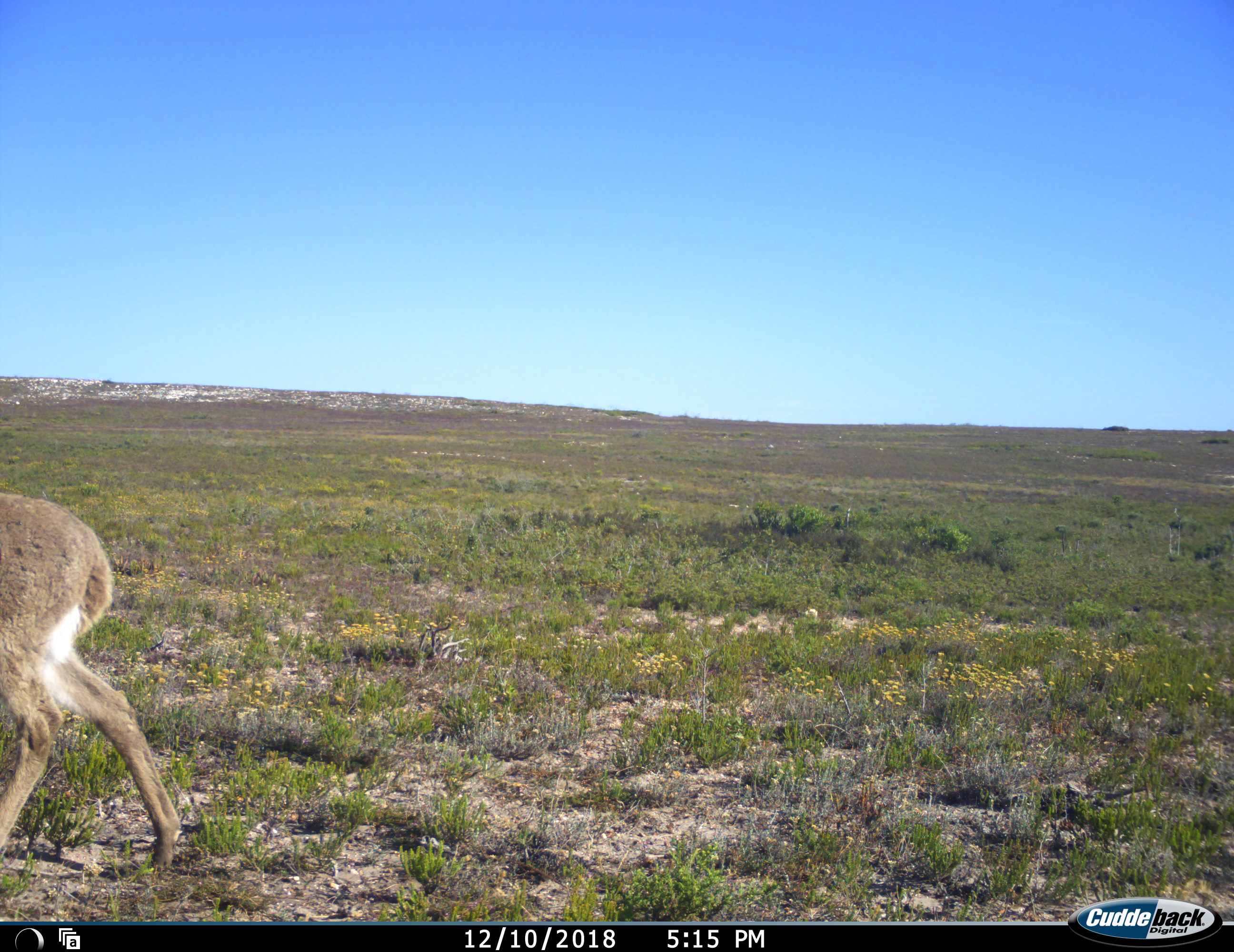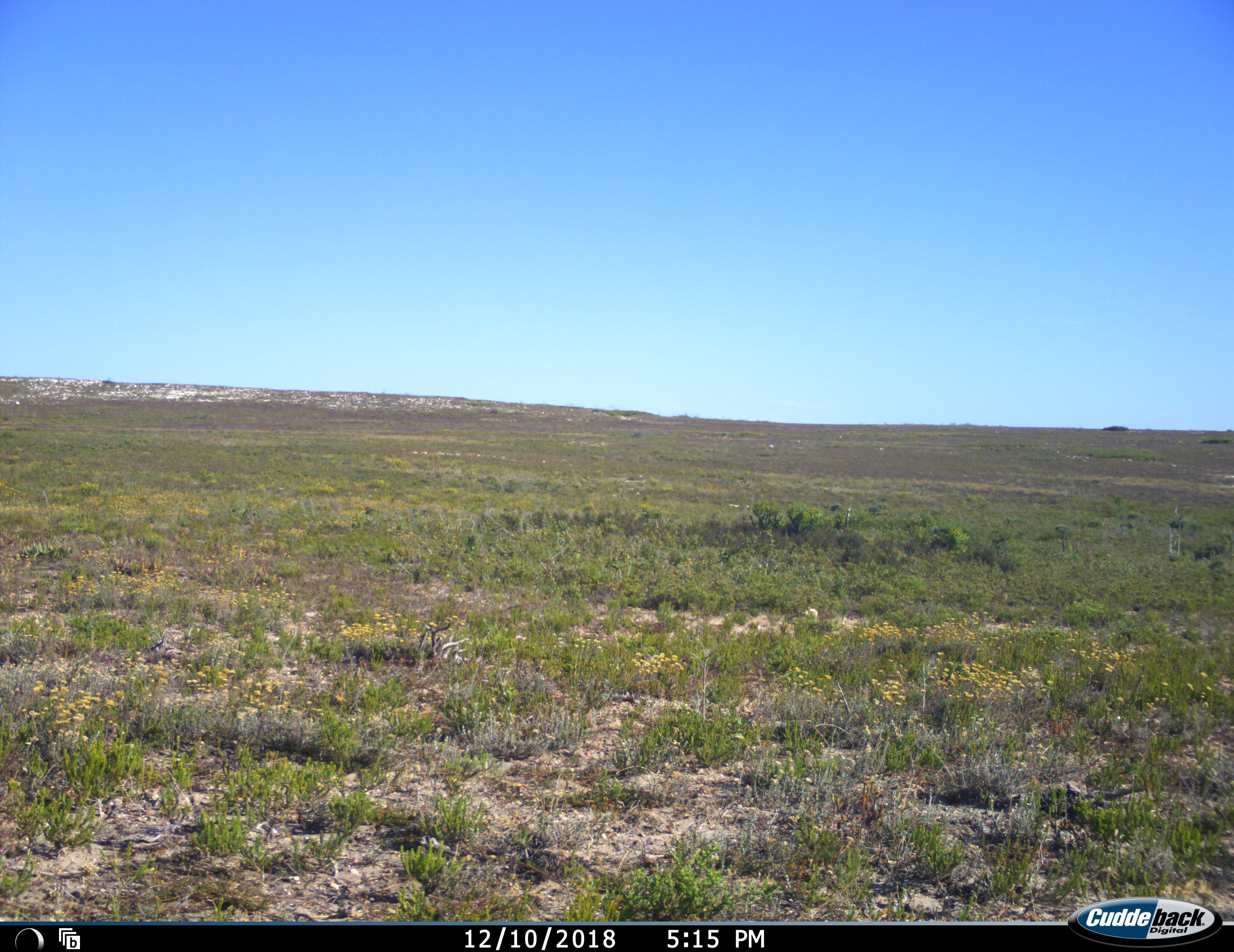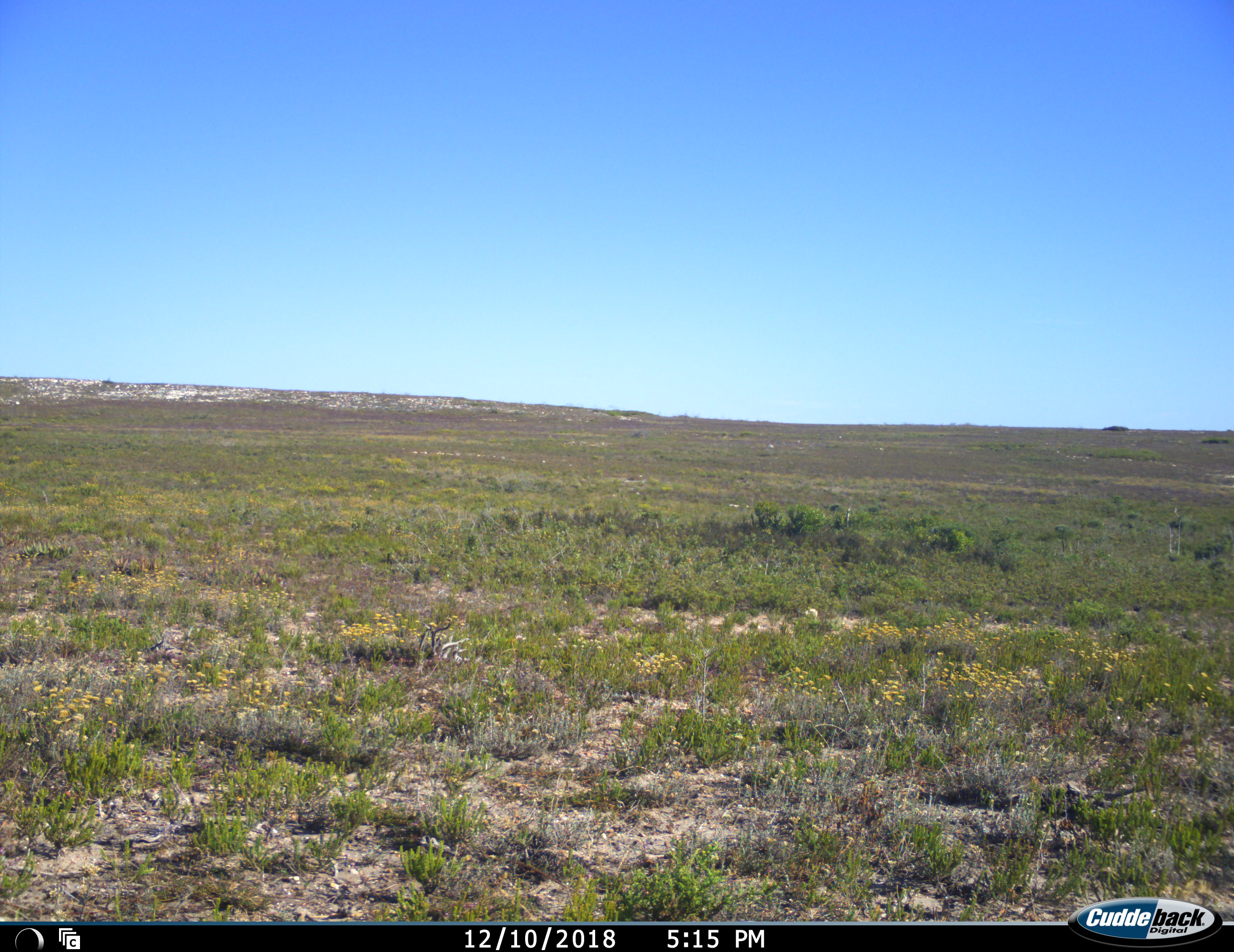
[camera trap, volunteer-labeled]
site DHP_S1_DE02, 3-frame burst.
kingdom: Animalia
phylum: Chordata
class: Mammalia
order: Artiodactyla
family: Bovidae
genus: Pelea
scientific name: Pelea capreolus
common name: grey rhebok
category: rhebokgrey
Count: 1.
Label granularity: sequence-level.